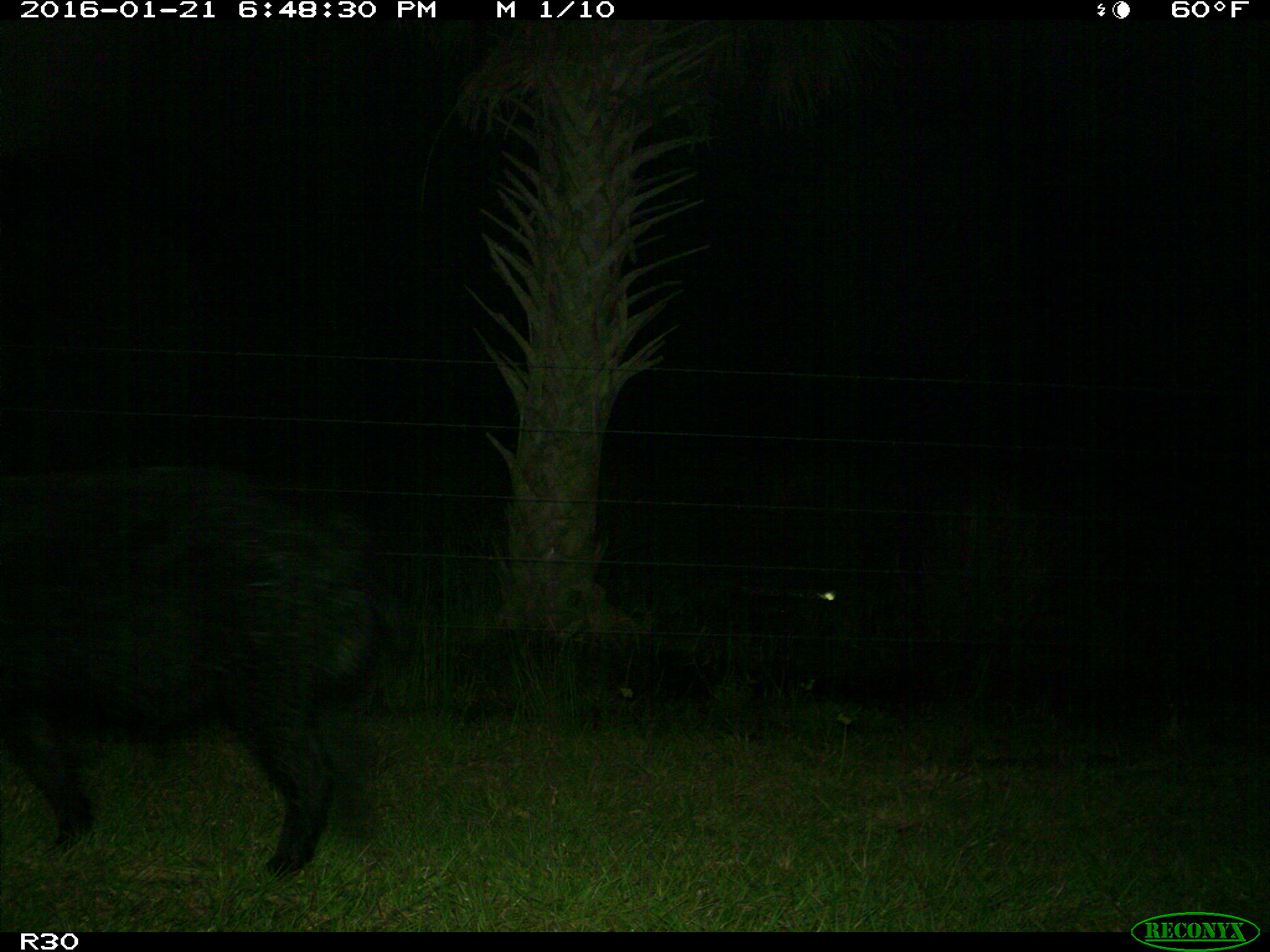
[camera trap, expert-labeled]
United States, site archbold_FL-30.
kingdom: Animalia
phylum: Chordata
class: Mammalia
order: Artiodactyla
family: Suidae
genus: Sus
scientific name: Sus scrofa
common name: wild boar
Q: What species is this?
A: Sus scrofa (wild boar).